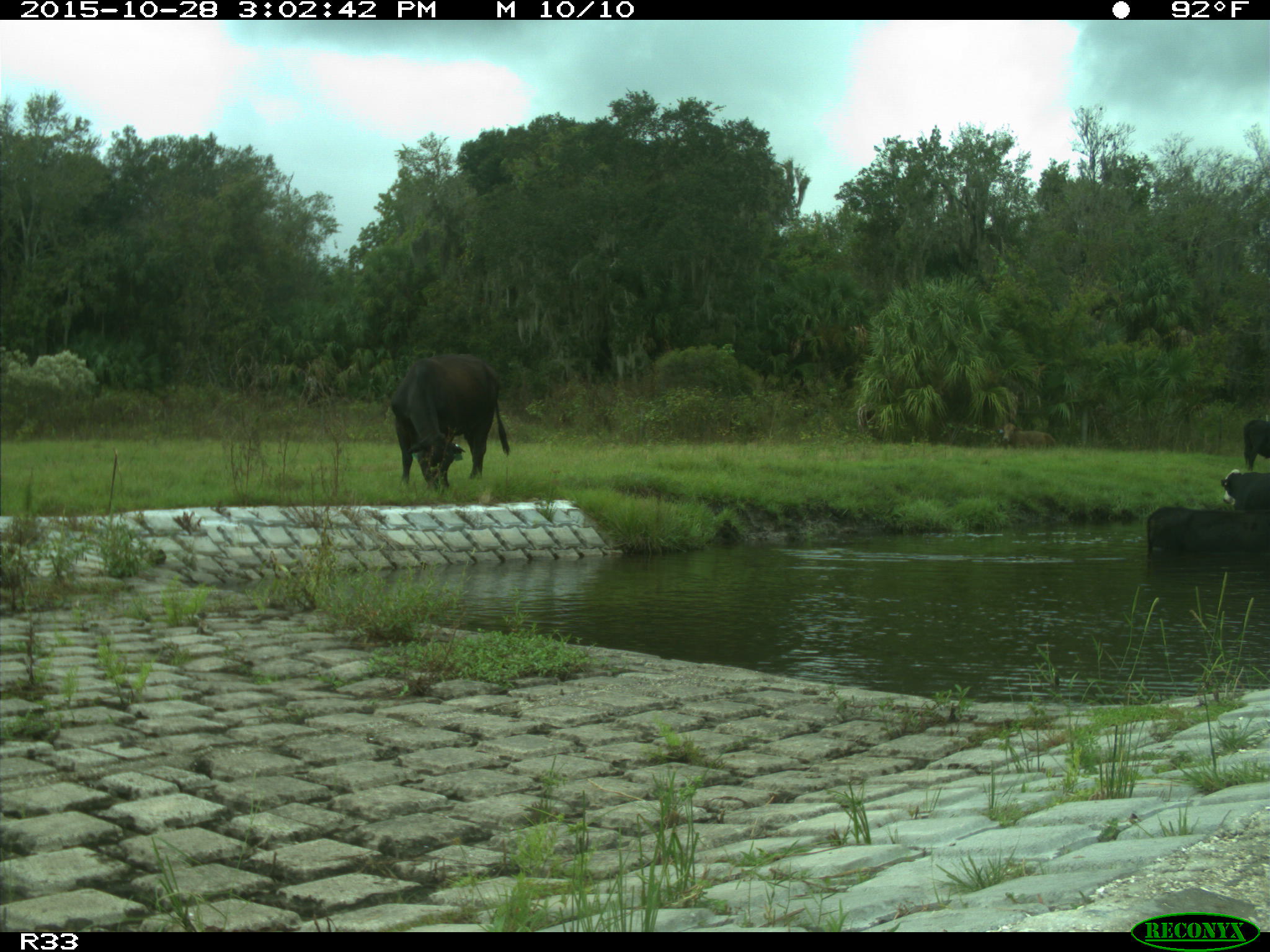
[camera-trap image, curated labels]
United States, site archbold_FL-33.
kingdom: Animalia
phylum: Chordata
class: Mammalia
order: Artiodactyla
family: Bovidae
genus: Bos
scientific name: Bos taurus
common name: domestic cow